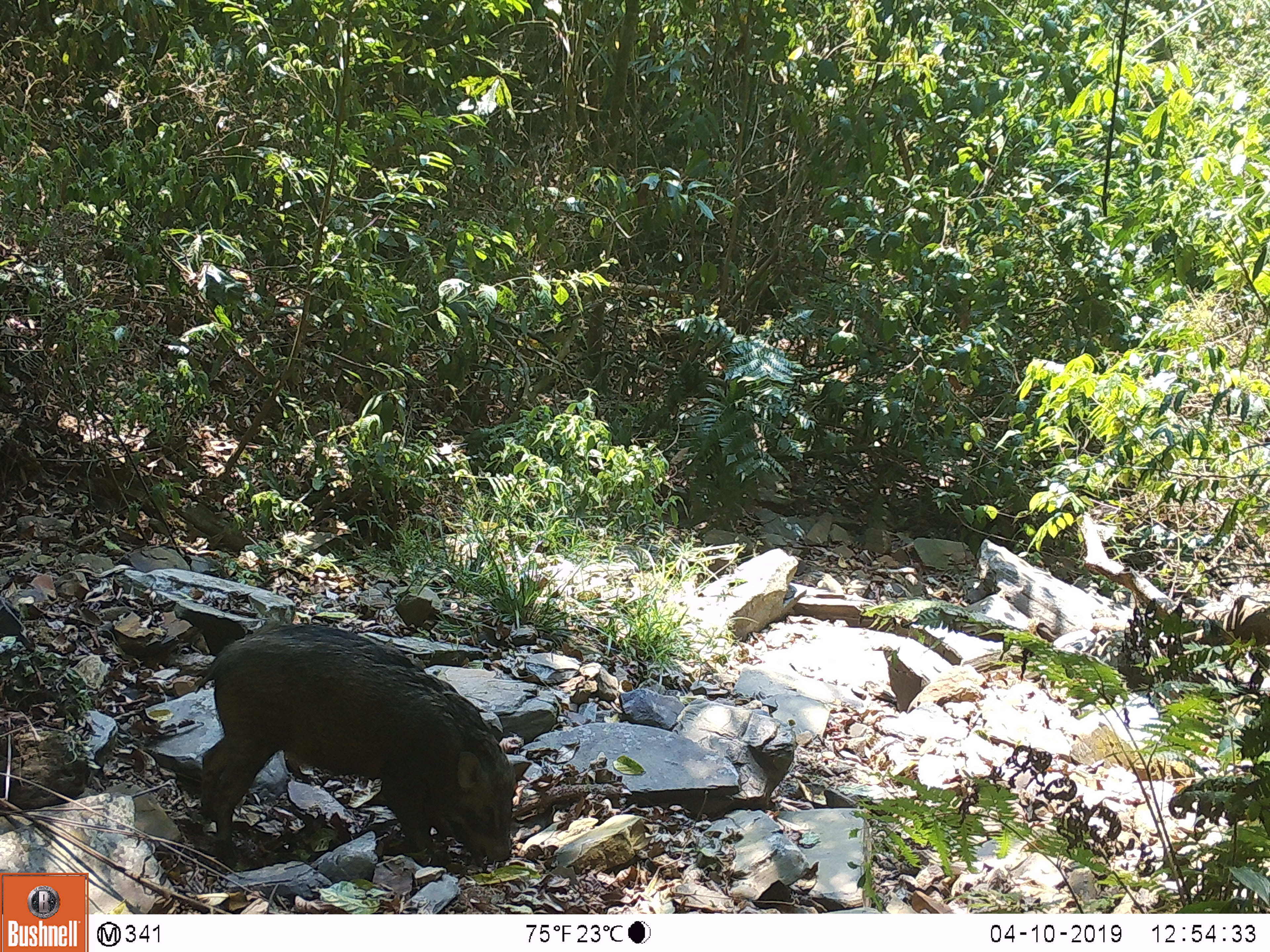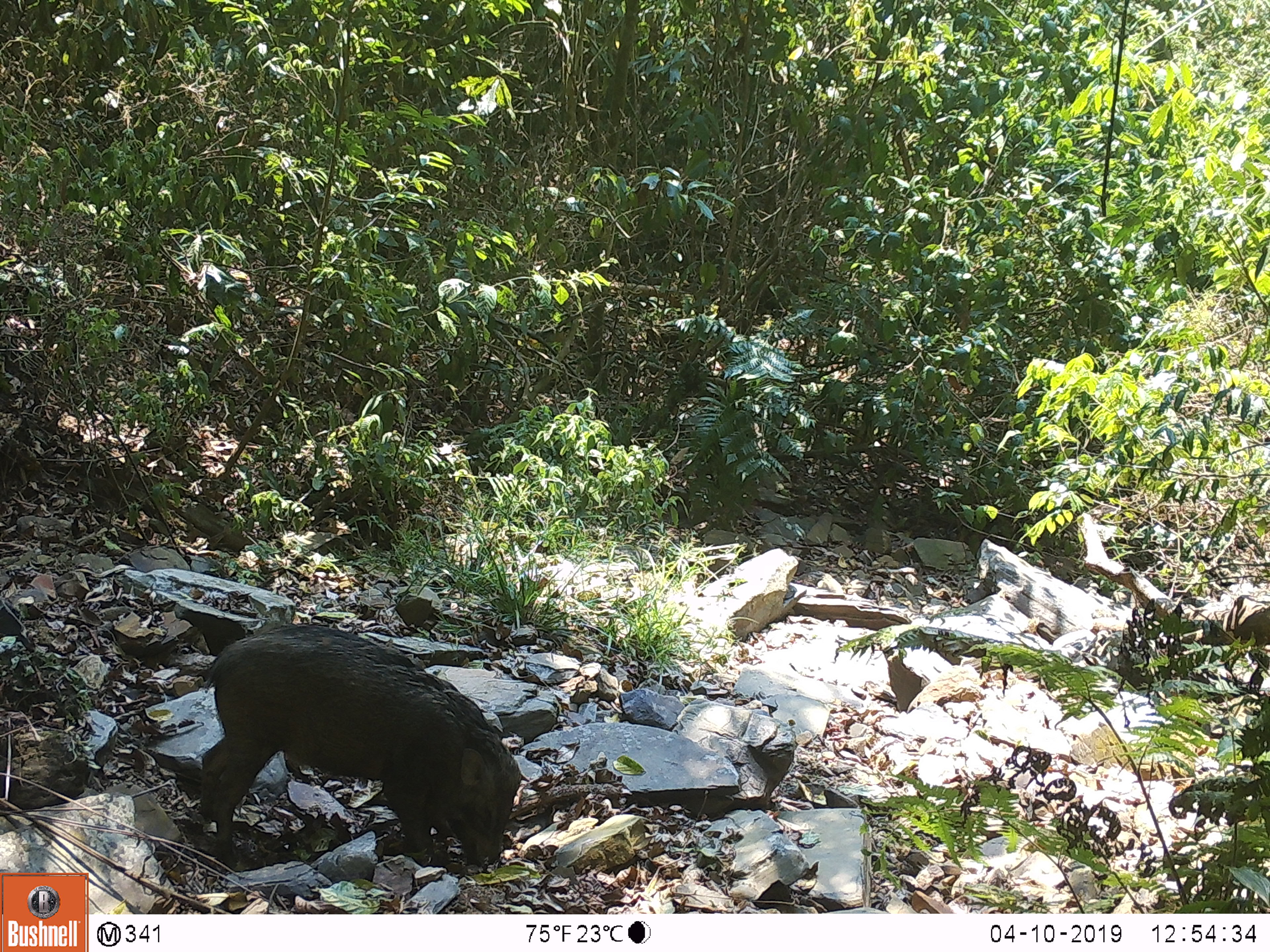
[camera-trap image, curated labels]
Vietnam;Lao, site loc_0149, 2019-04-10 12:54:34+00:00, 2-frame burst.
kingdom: Animalia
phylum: Chordata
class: Mammalia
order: Artiodactyla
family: Suidae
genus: Sus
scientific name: Sus scrofa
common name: eurasian wild pig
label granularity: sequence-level